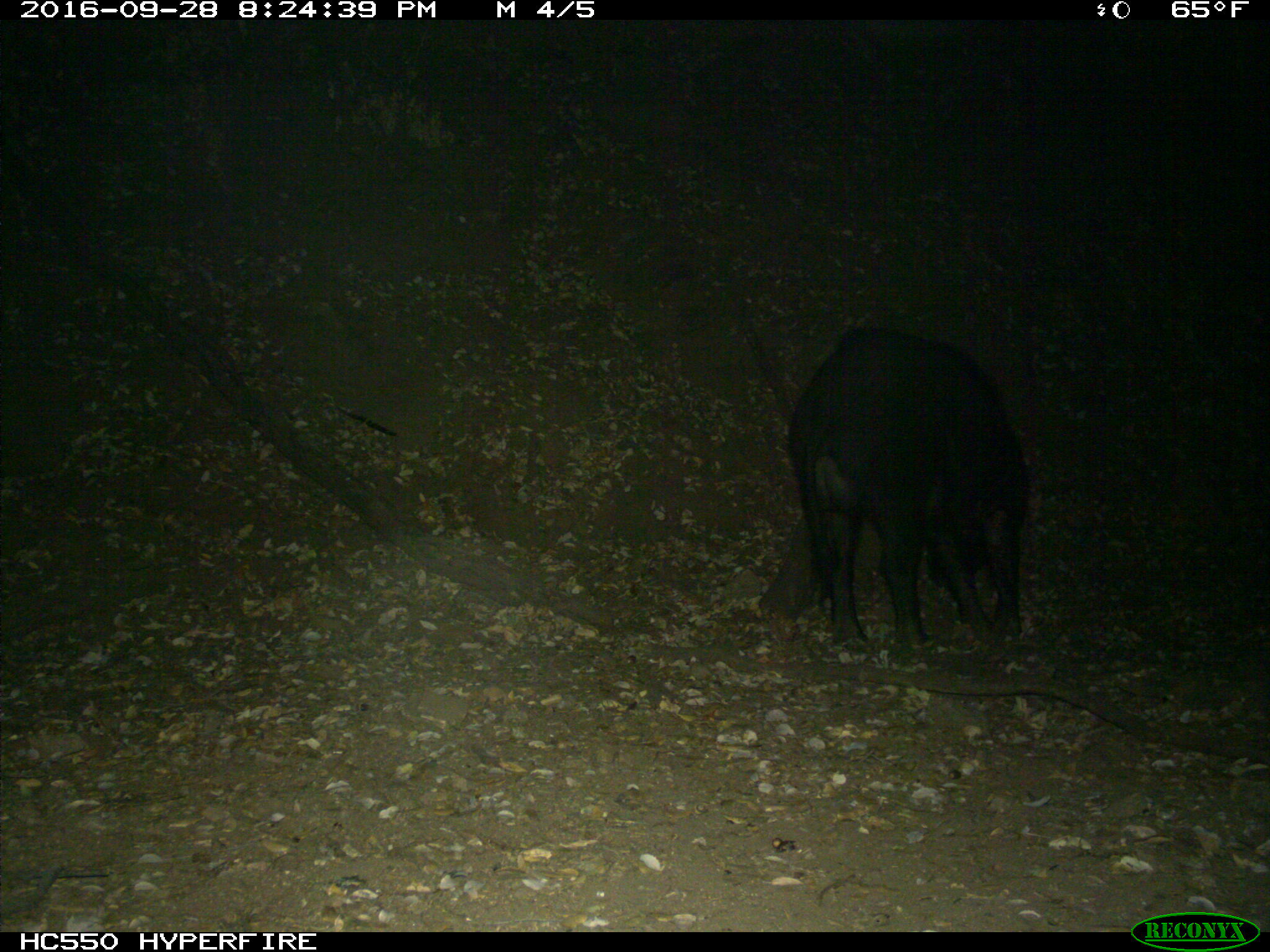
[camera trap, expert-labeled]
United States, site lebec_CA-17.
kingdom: Animalia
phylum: Chordata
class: Mammalia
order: Artiodactyla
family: Suidae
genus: Sus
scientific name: Sus scrofa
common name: wild boar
Sus scrofa (wild boar).